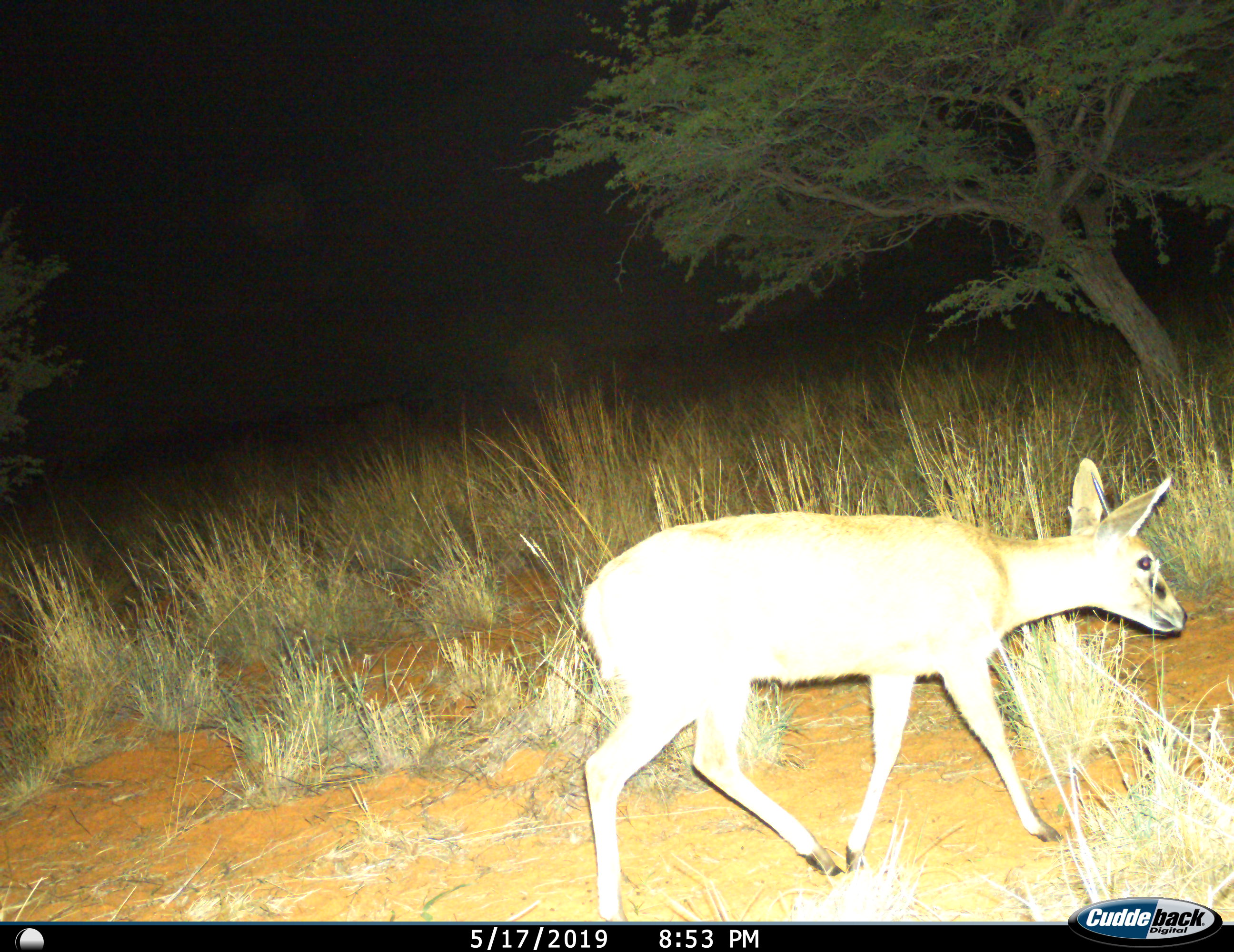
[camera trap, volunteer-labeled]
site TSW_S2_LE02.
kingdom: Animalia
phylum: Chordata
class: Mammalia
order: Artiodactyla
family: Bovidae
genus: Sylvicapra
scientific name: Sylvicapra grimmia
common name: common duiker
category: duikercommongrey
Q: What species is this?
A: Duikercommongrey (common duiker) (Sylvicapra grimmia).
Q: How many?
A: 1.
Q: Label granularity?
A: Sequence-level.